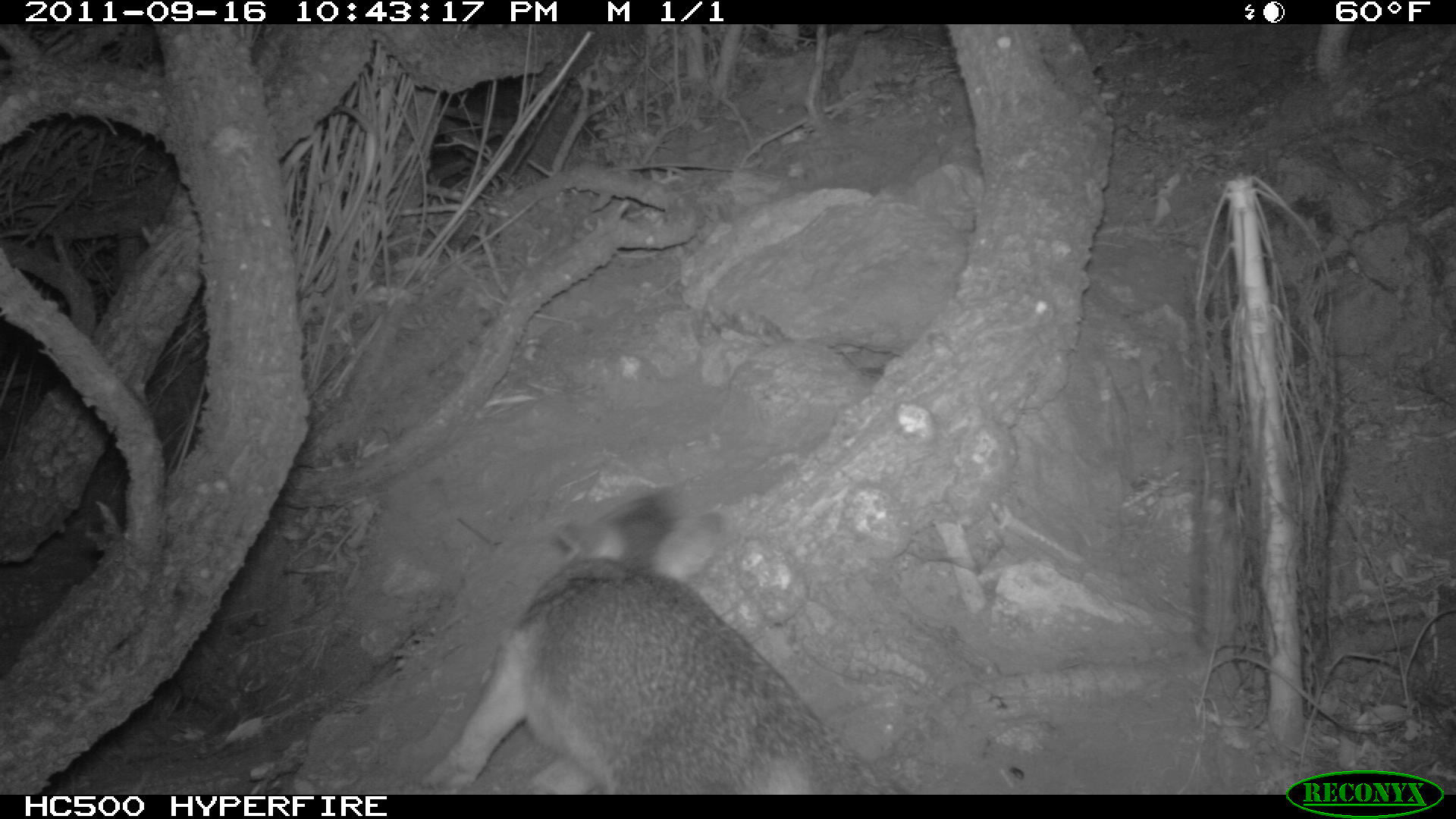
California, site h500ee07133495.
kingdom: Animalia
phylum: Chordata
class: Mammalia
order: Carnivora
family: Canidae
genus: Urocyon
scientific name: Urocyon littoralis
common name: island fox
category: fox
Fox (island fox) (Urocyon littoralis).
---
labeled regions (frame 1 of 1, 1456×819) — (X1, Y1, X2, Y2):
fox: (421, 491, 905, 795)